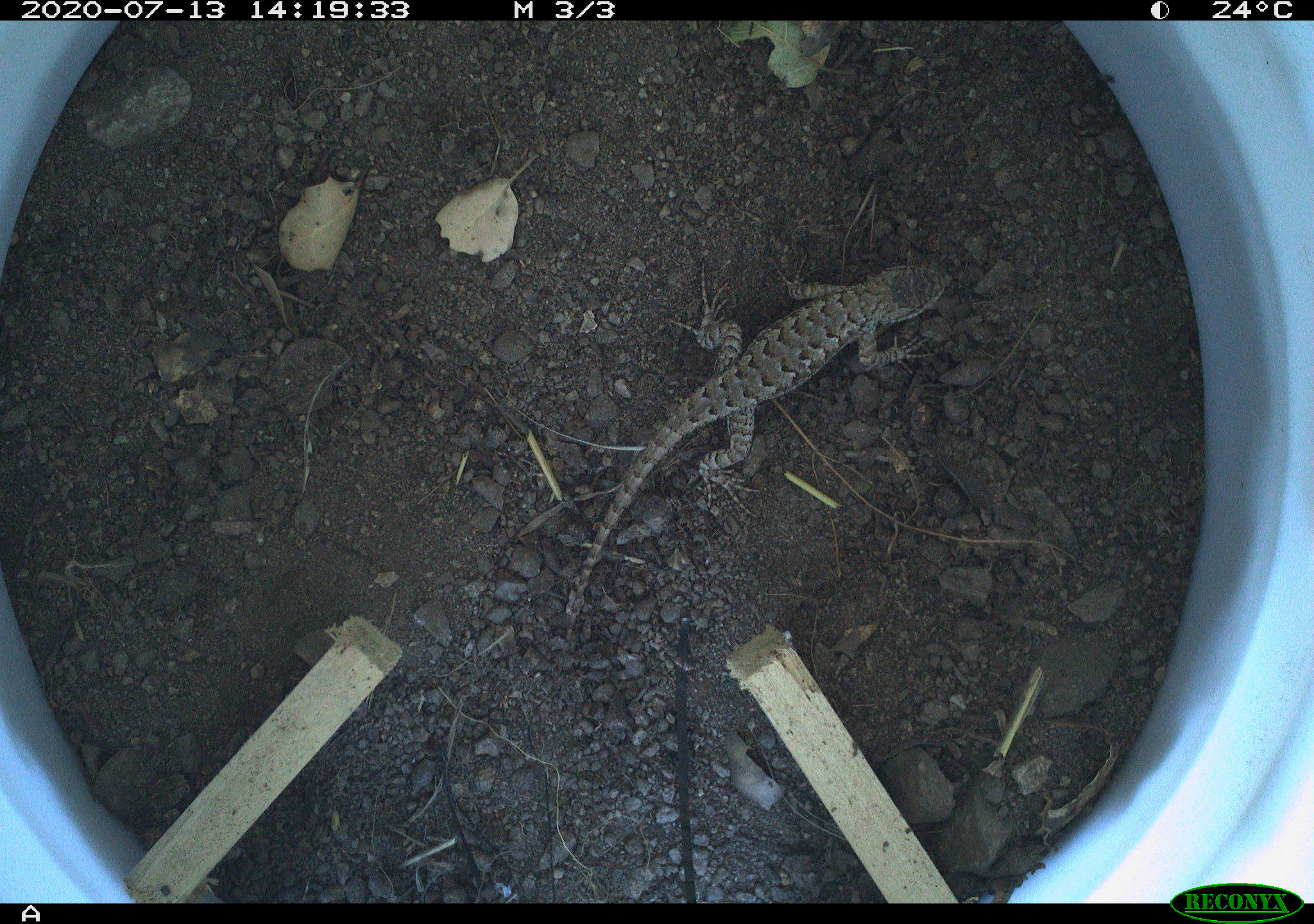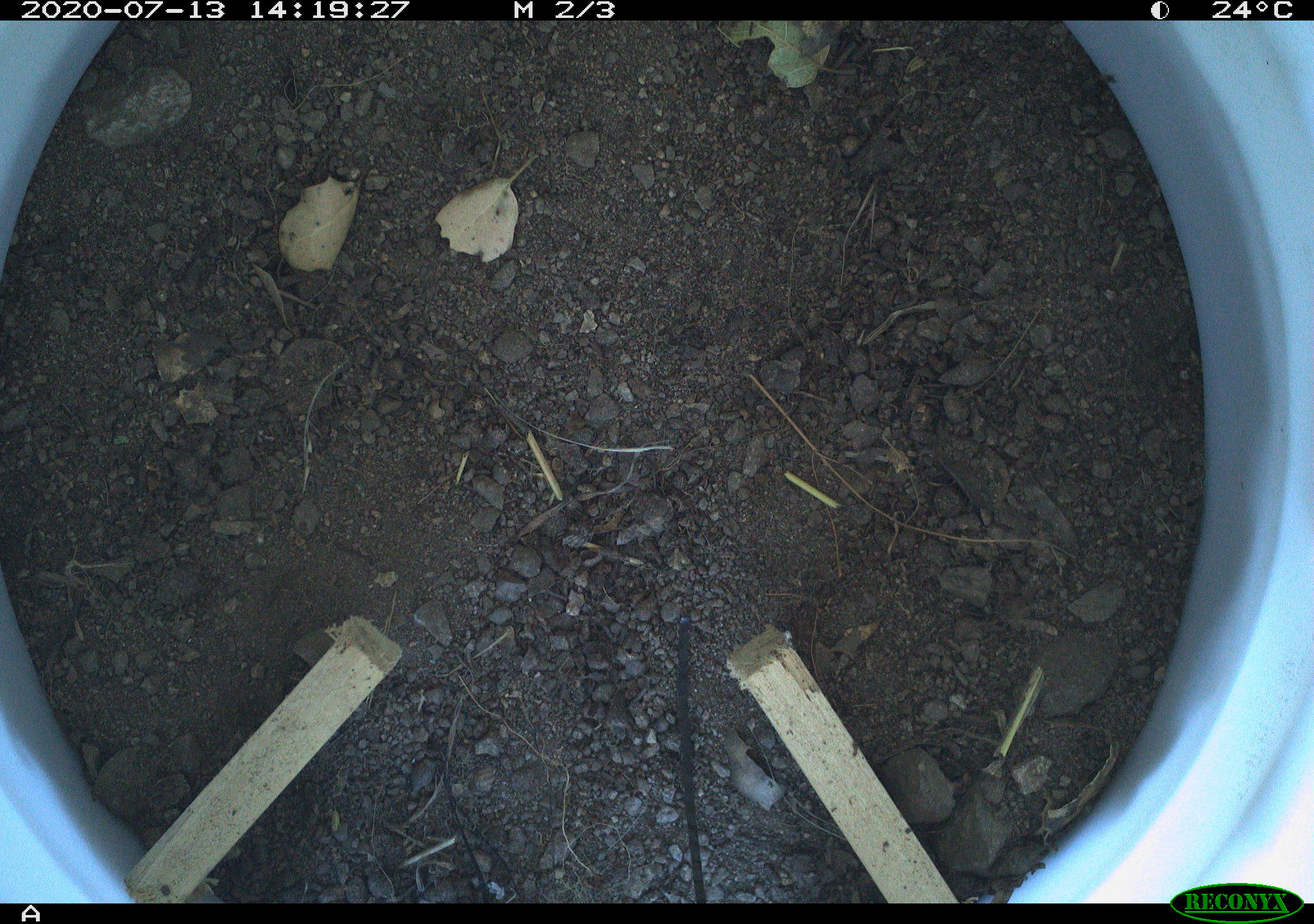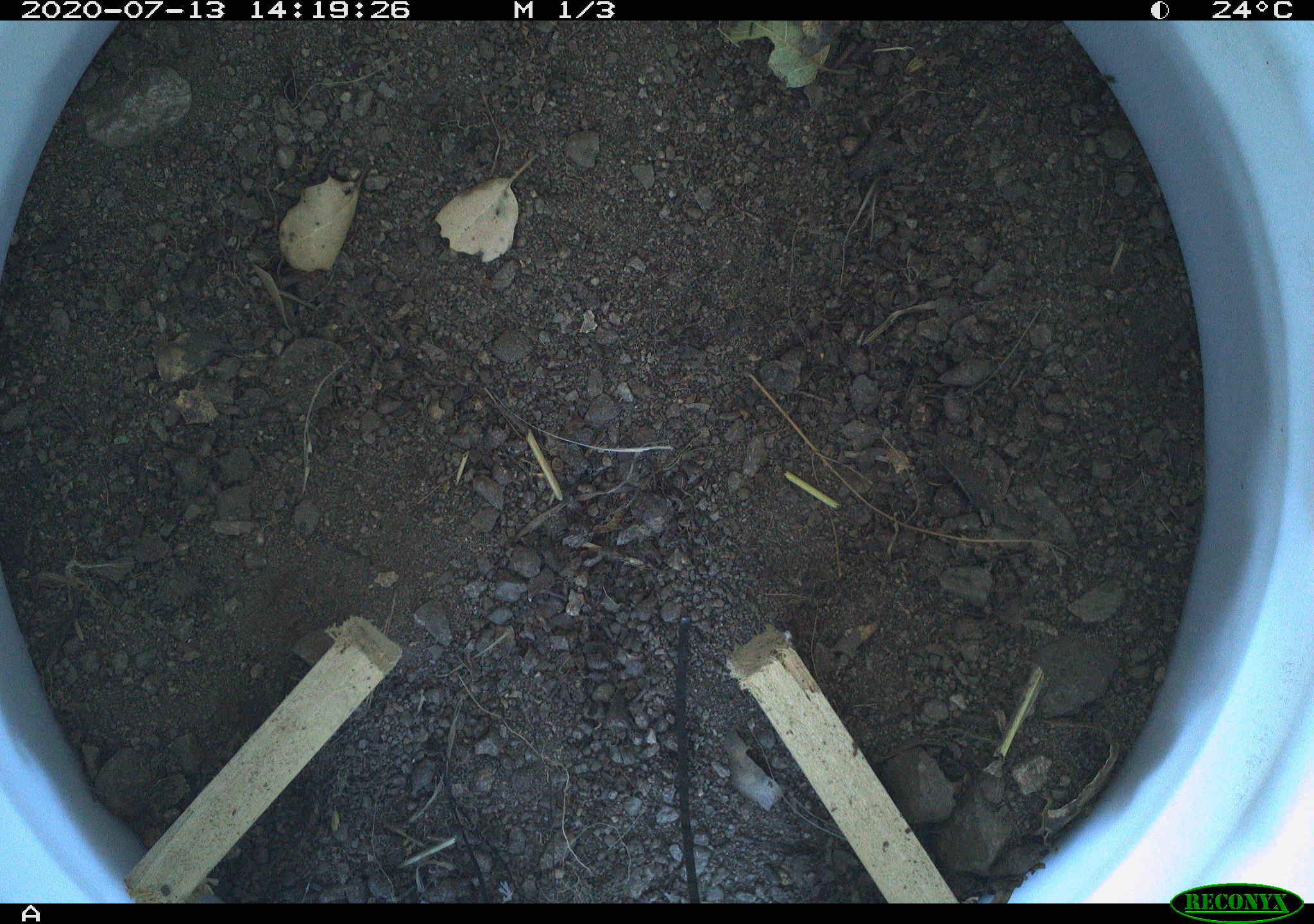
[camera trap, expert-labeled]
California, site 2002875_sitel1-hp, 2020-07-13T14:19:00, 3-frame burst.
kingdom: Animalia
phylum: Chordata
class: Reptilia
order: Squamata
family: Phrynosomatidae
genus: Sceloporus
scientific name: Sceloporus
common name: spiny lizards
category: sceloporus species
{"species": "sceloporus species (spiny lizards) (Sceloporus)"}